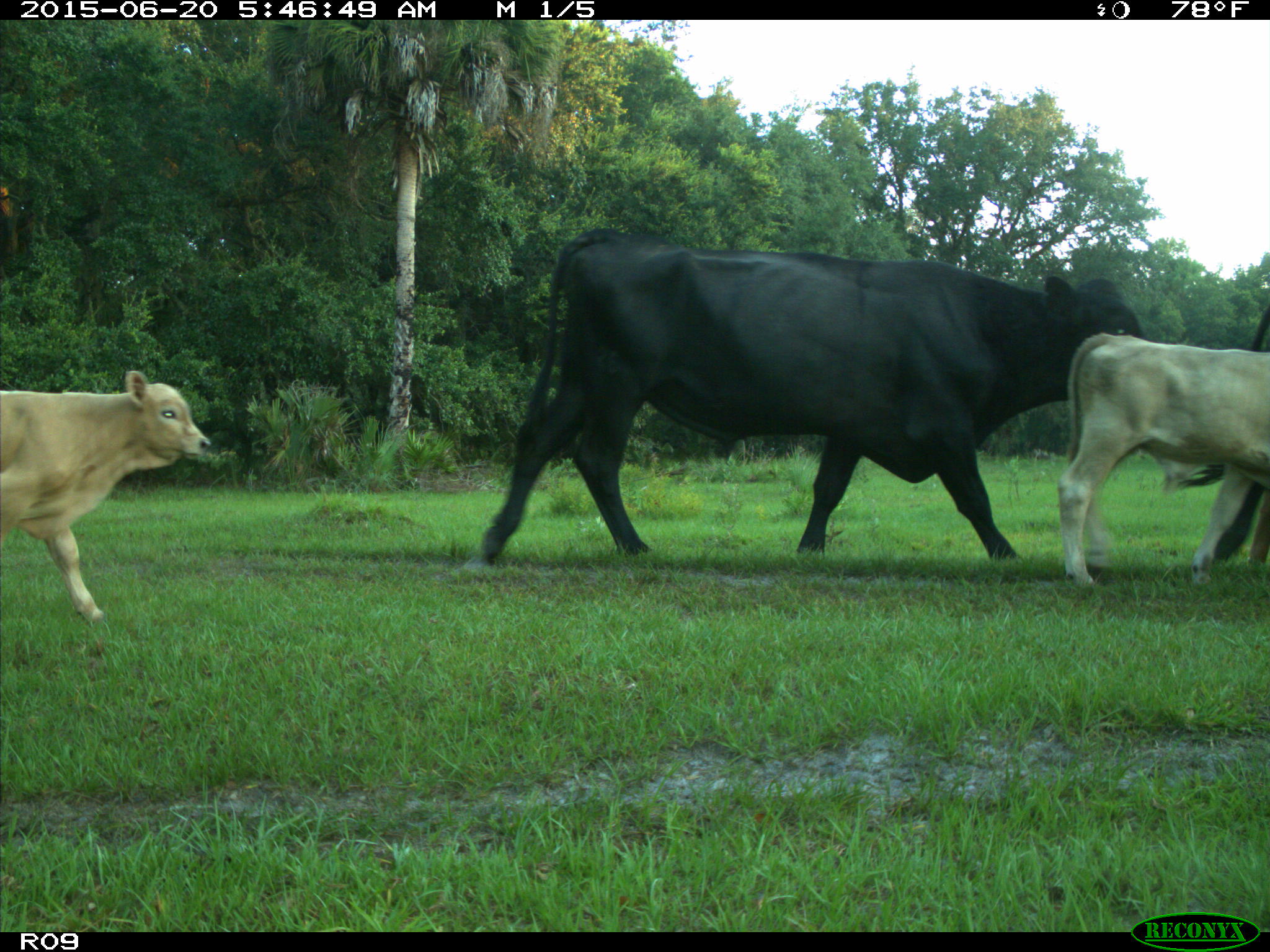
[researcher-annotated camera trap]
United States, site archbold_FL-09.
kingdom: Animalia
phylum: Chordata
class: Mammalia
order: Artiodactyla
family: Bovidae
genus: Bos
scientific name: Bos taurus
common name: domestic cow